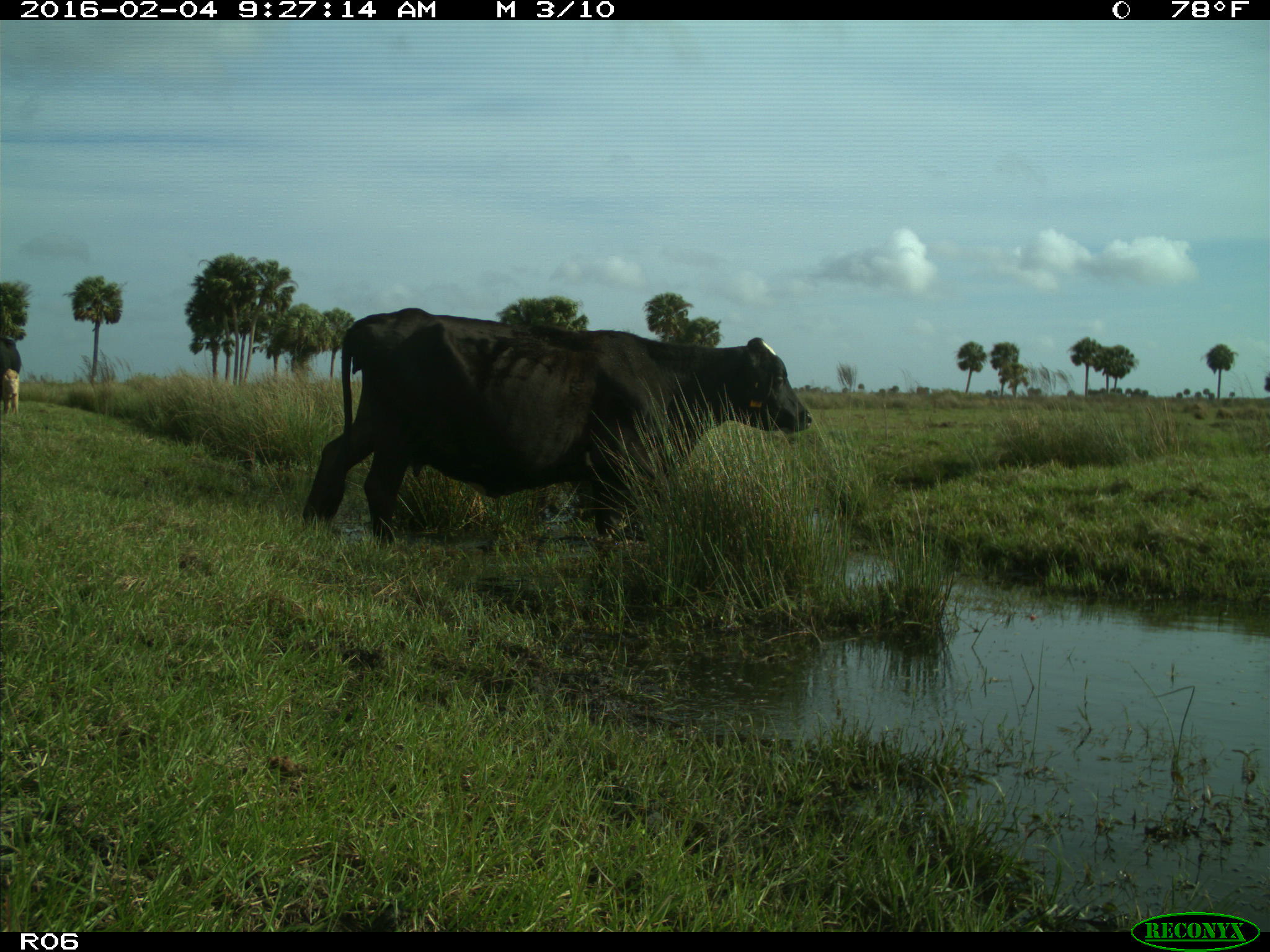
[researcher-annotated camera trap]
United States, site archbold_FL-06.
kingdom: Animalia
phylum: Chordata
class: Mammalia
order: Artiodactyla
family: Bovidae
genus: Bos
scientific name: Bos taurus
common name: domestic cow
Bos taurus (domestic cow).